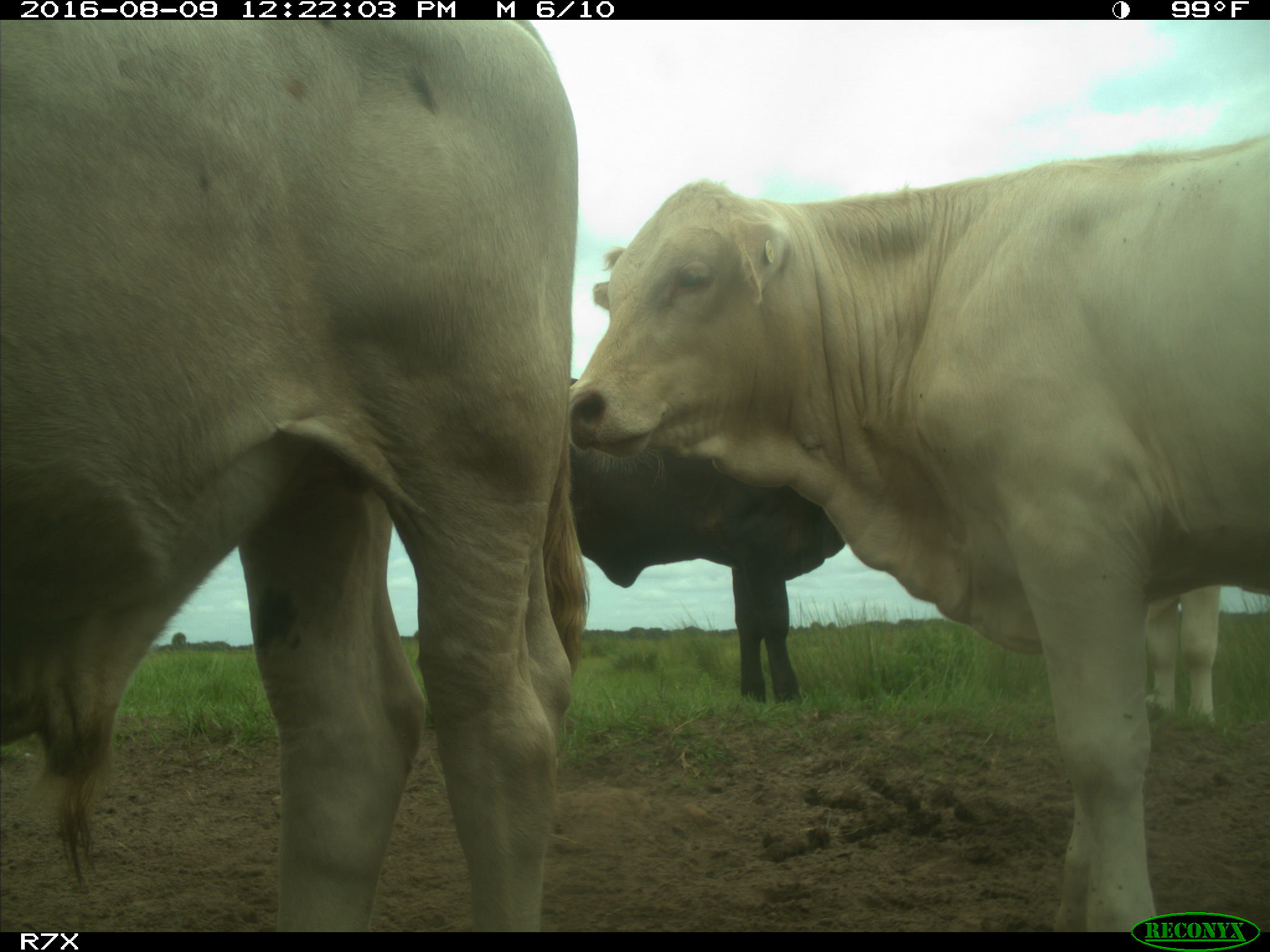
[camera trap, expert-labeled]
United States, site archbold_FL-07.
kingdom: Animalia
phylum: Chordata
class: Mammalia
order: Artiodactyla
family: Bovidae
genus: Bos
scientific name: Bos taurus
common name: domestic cow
Bos taurus (domestic cow).